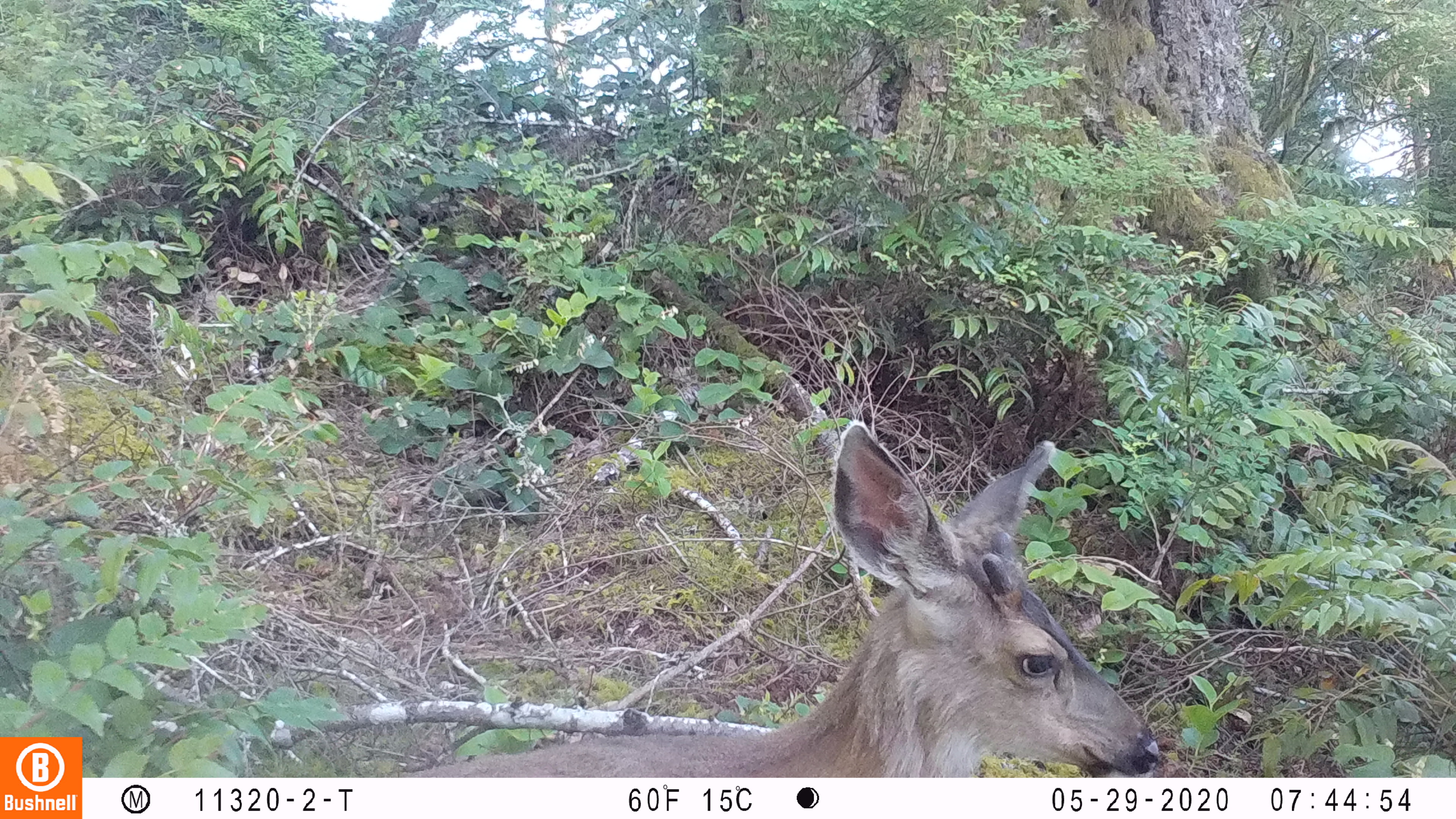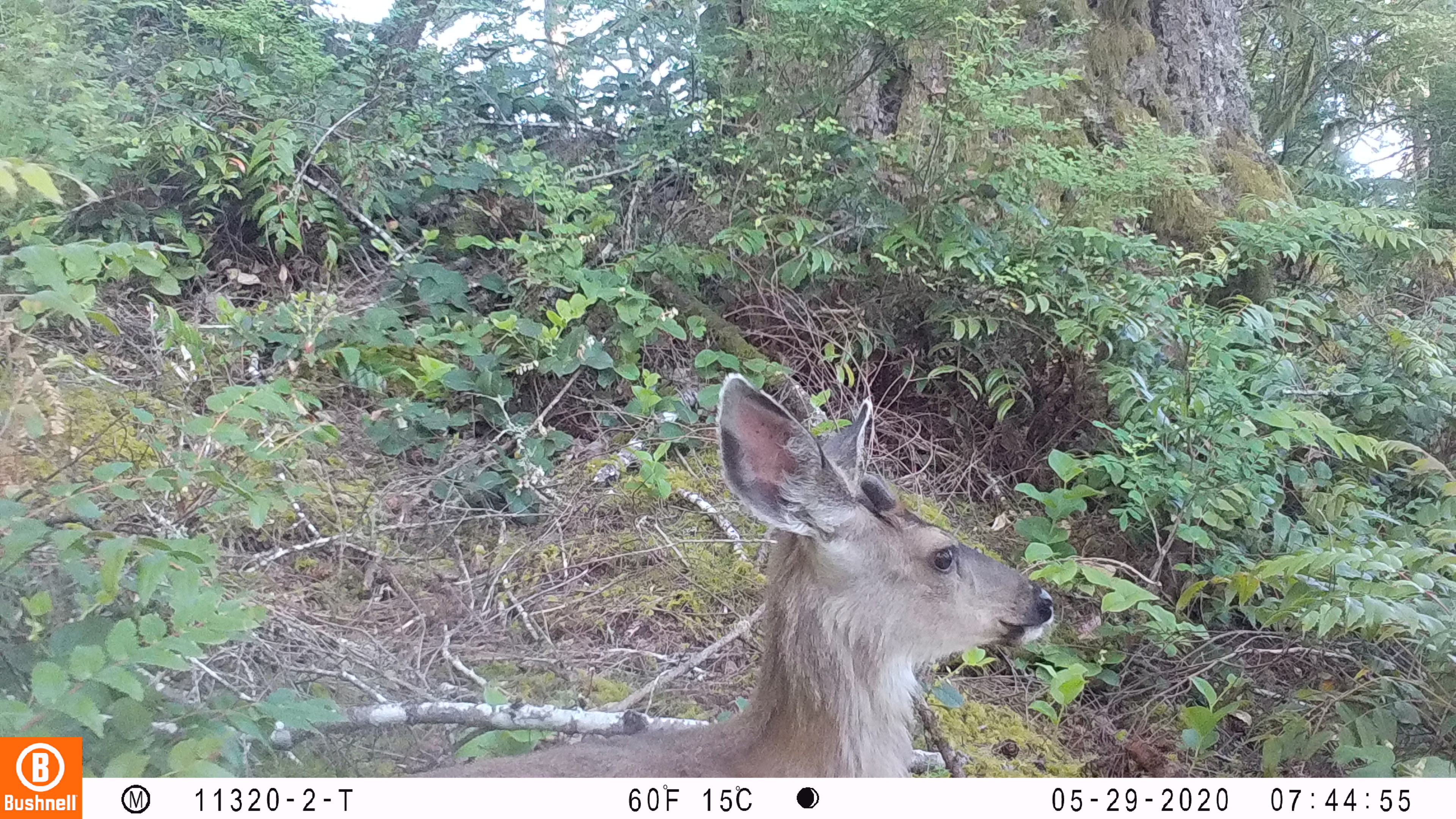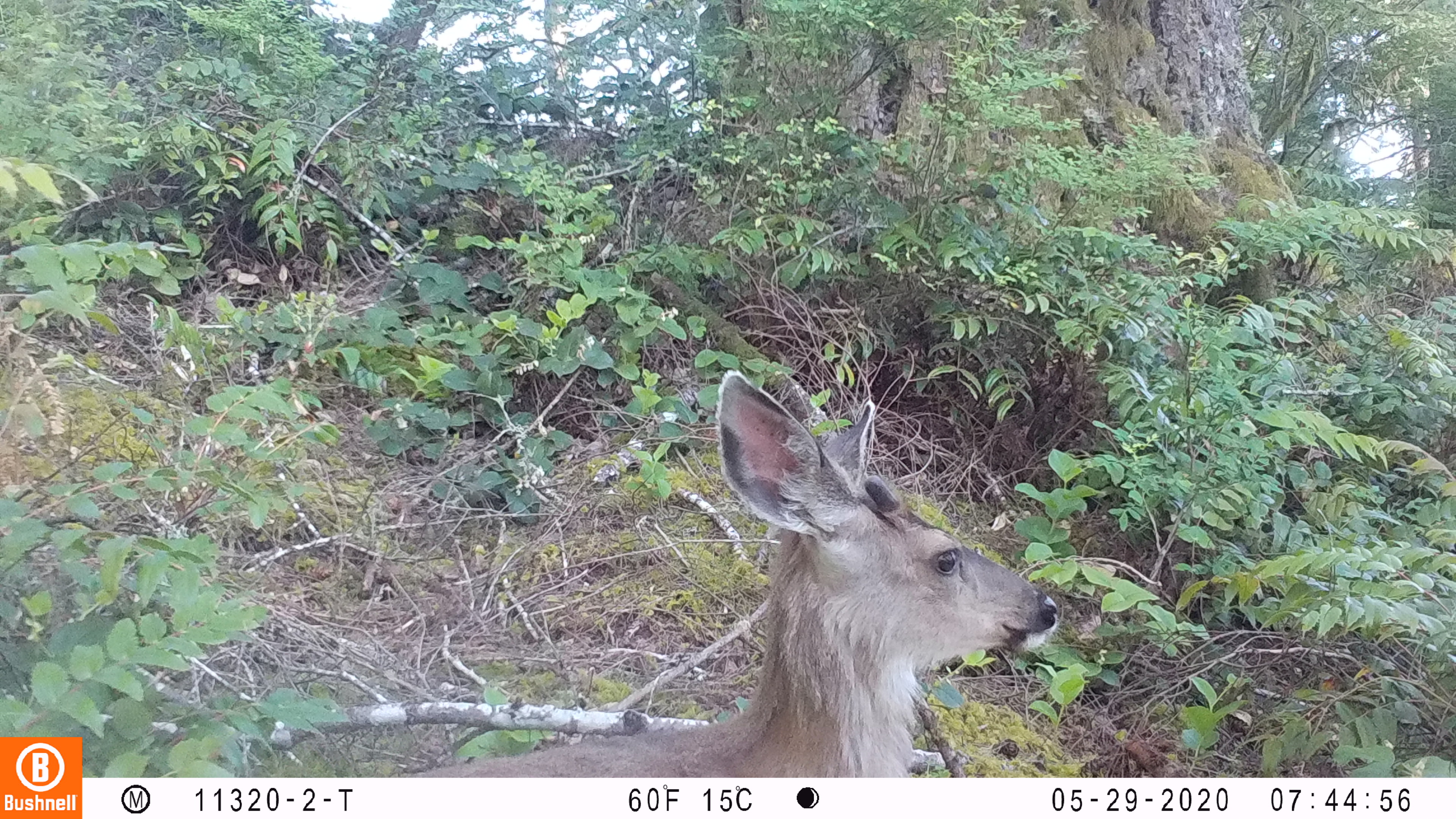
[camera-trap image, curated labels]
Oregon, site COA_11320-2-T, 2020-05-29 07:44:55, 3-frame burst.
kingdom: Animalia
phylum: Chordata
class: Mammalia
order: Artiodactyla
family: Cervidae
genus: Odocoileus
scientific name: Odocoileus hemionus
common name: black-tailed deer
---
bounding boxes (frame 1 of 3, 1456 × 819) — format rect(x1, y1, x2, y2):
black-tailed deer: rect(399, 416, 1166, 774)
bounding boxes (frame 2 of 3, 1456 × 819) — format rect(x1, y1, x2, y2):
black-tailed deer: rect(406, 361, 1060, 770)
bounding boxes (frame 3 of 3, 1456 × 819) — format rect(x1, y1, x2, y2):
black-tailed deer: rect(410, 361, 1077, 770)